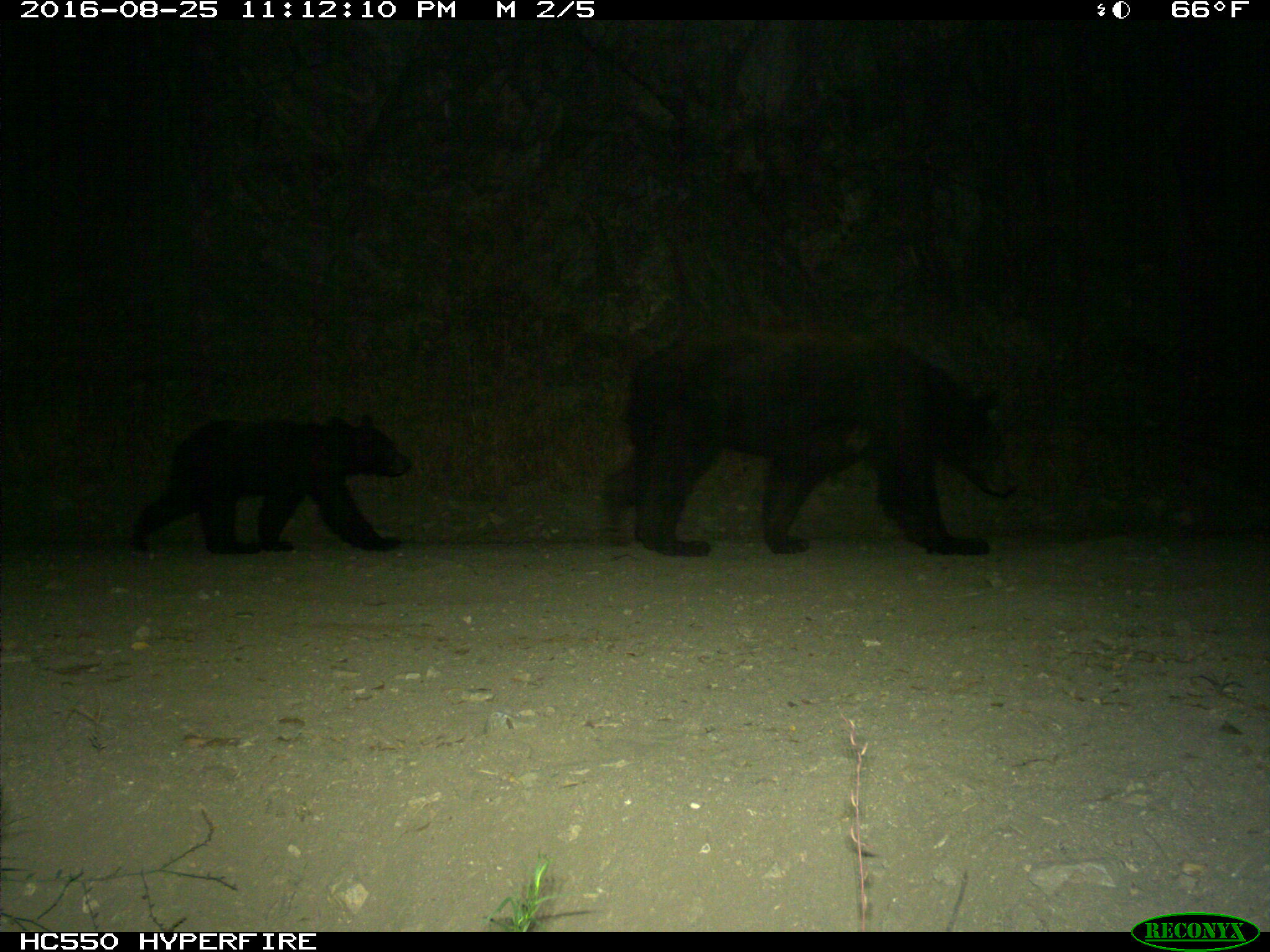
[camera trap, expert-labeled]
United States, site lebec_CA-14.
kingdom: Animalia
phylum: Chordata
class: Mammalia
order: Carnivora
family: Ursidae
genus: Ursus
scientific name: Ursus americanus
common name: american black bear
Ursus americanus (american black bear).